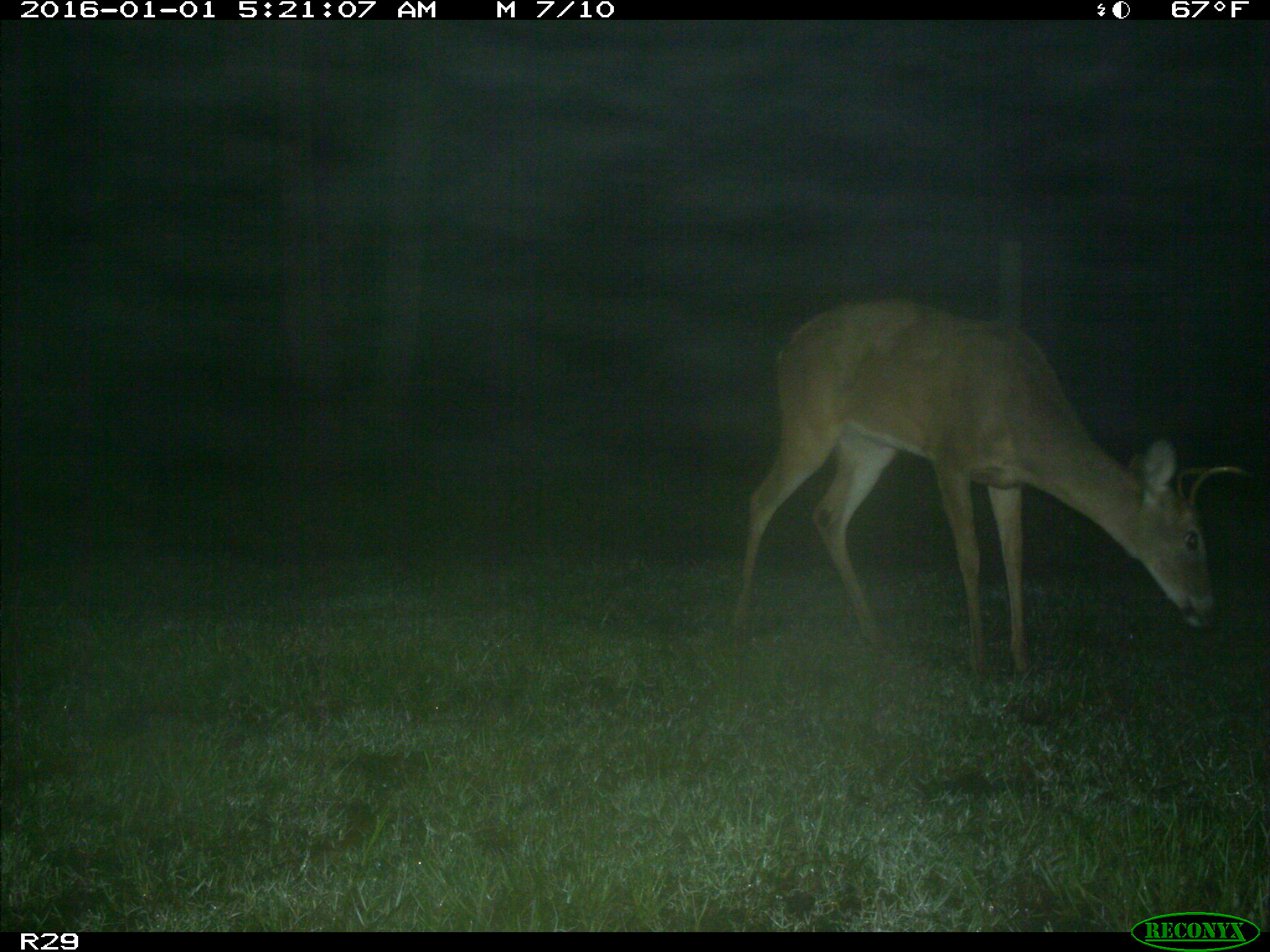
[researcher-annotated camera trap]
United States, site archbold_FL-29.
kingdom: Animalia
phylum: Chordata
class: Mammalia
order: Artiodactyla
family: Cervidae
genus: Odocoileus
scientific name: Odocoileus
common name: deer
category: unidentified deer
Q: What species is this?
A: Unidentified deer (deer) (Odocoileus).